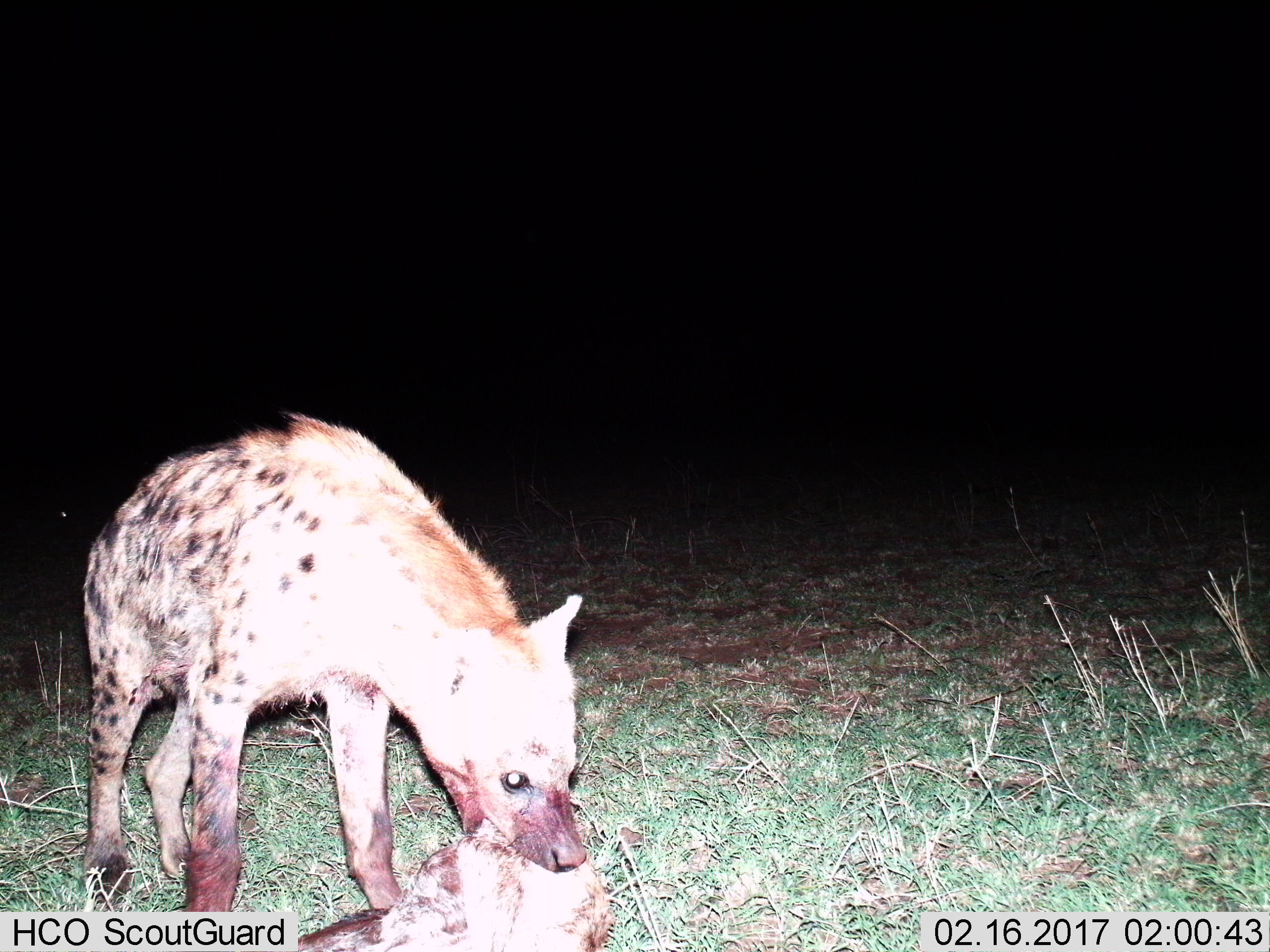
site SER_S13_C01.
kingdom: Animalia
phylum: Chordata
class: Mammalia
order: Carnivora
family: Hyaenidae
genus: Crocuta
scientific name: Crocuta crocuta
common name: spotted hyena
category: hyenaspotted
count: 1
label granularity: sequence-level